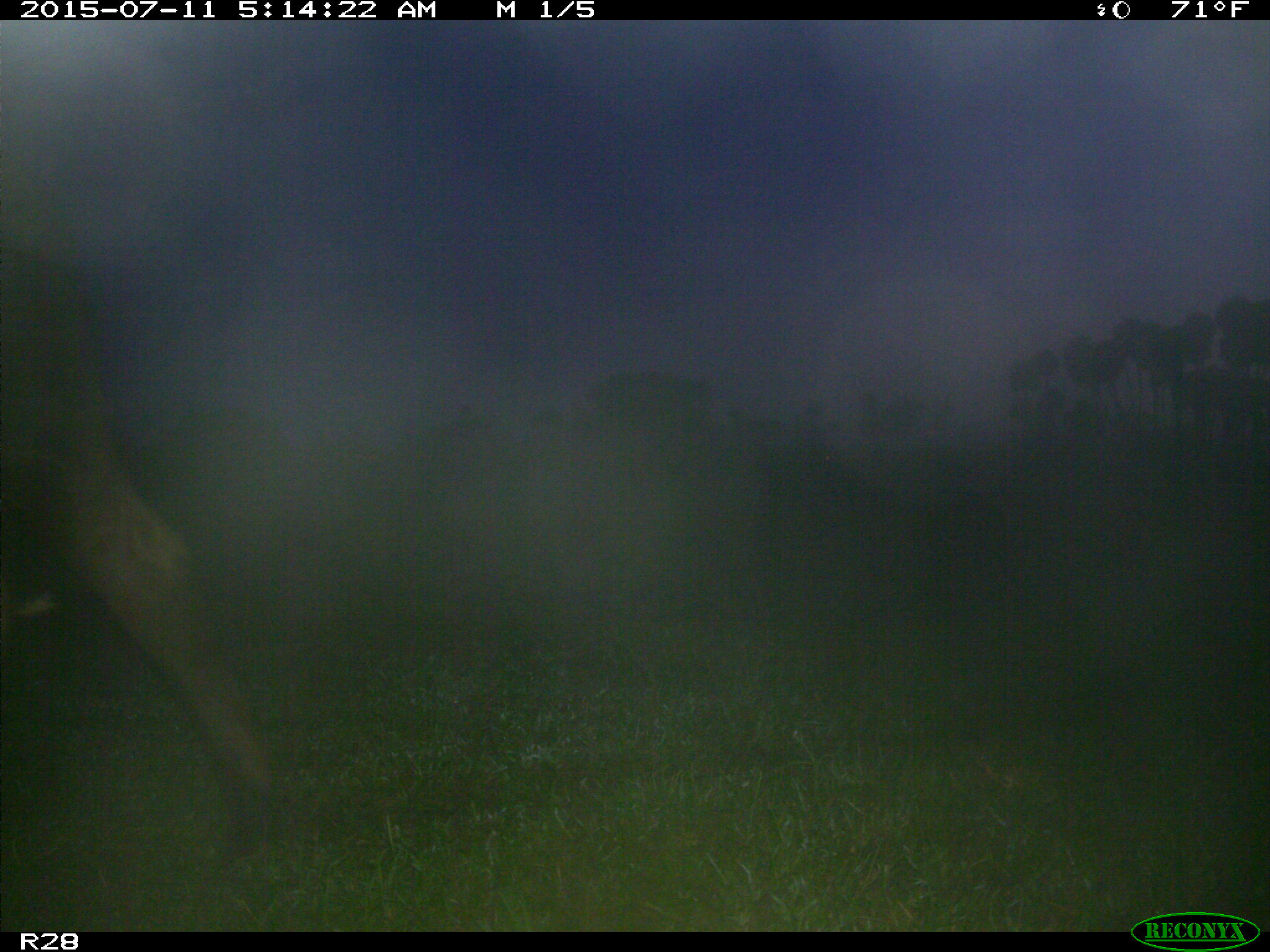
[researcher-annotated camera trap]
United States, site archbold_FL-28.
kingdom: Animalia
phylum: Chordata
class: Mammalia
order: Artiodactyla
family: Bovidae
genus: Bos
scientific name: Bos taurus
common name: domestic cow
Bos taurus (domestic cow).